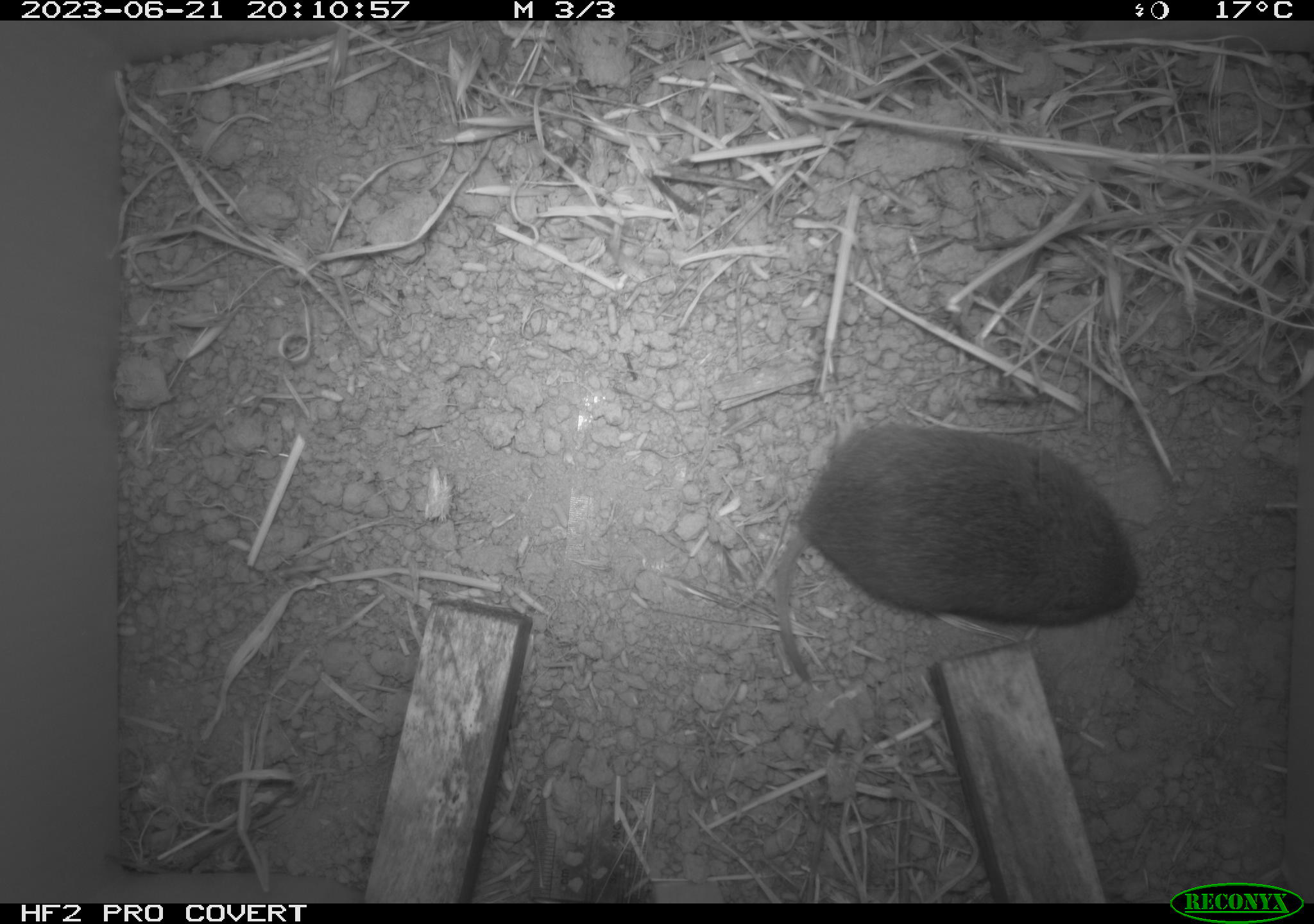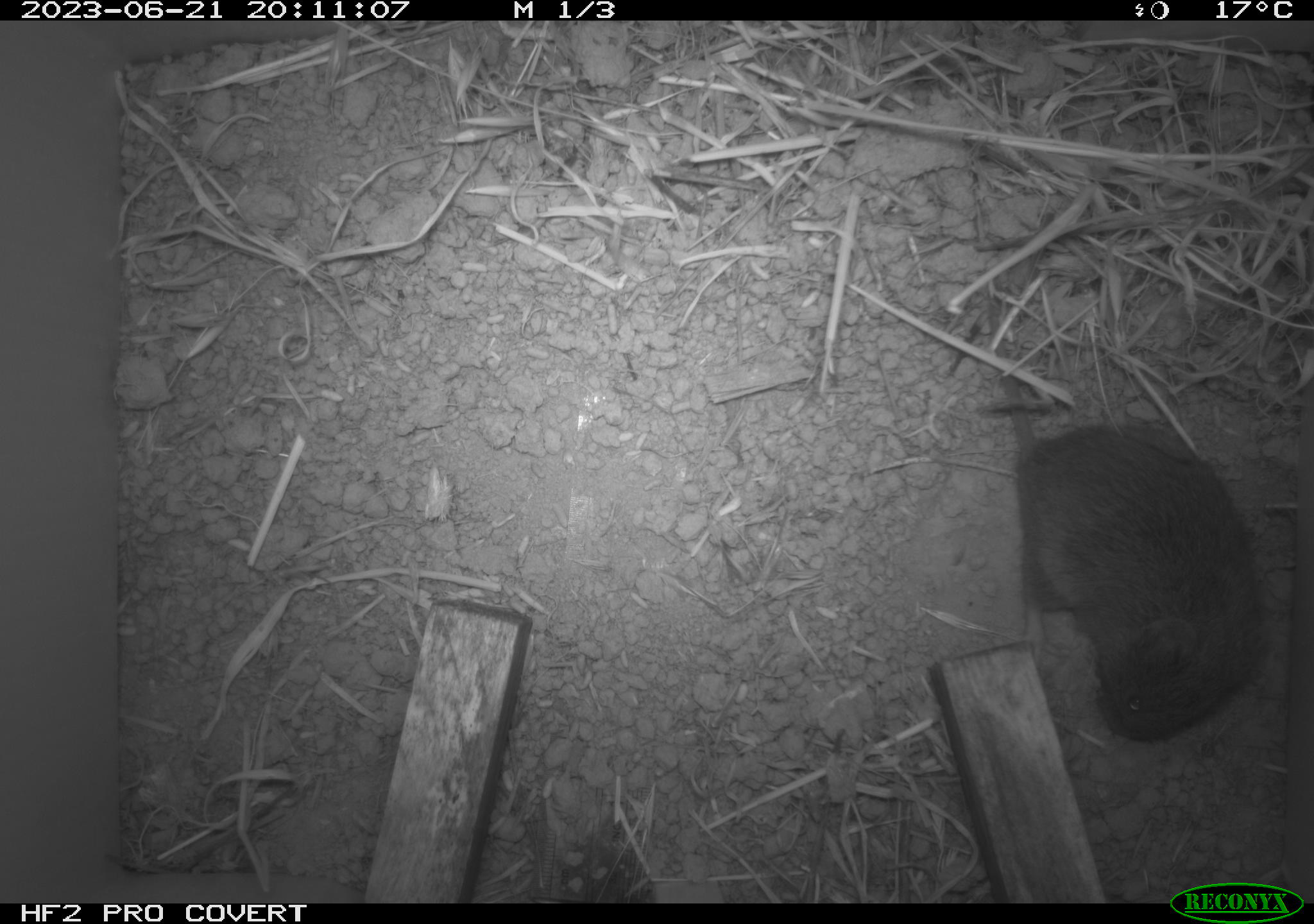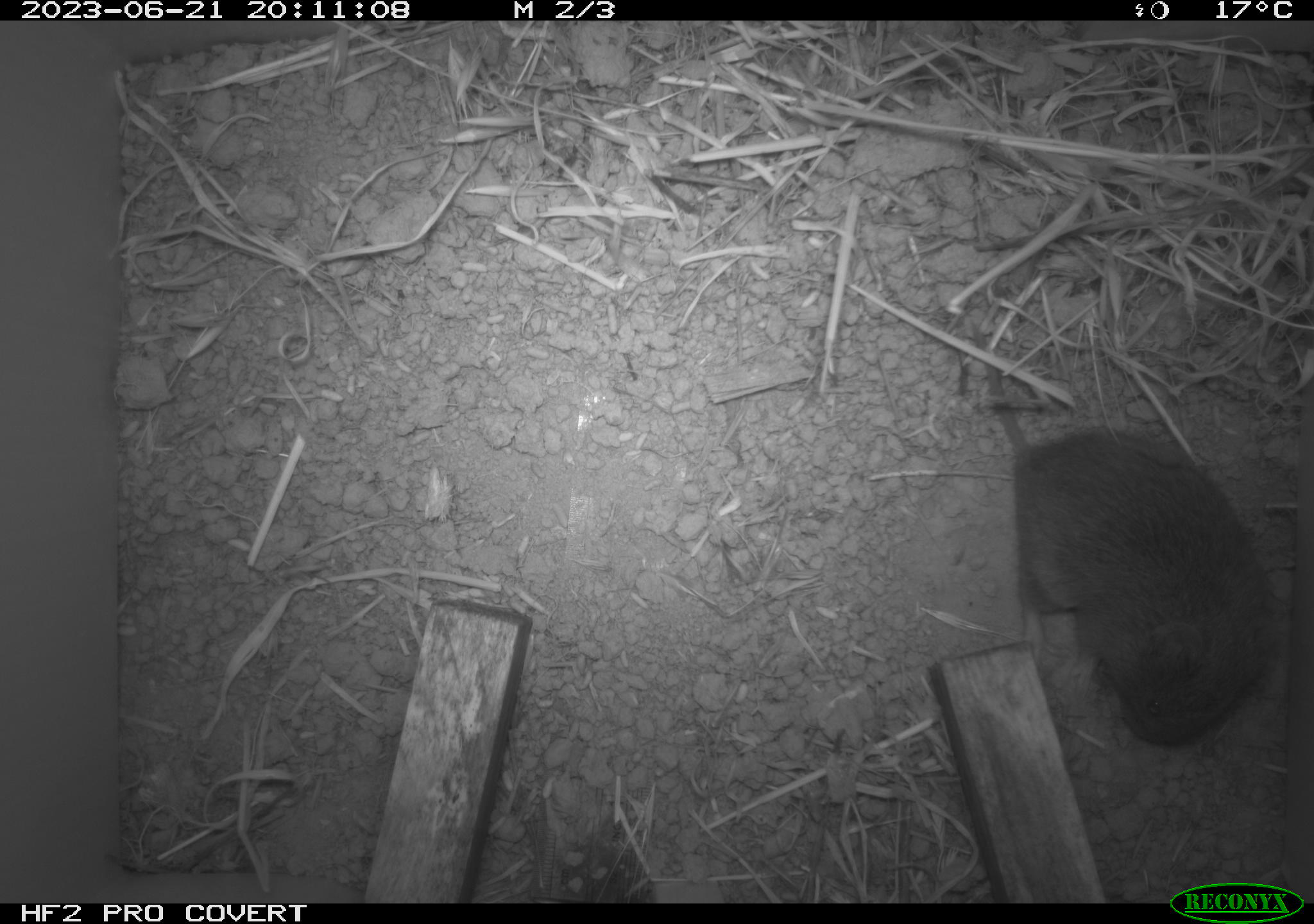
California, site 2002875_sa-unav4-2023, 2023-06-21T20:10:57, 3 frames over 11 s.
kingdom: Animalia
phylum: Chordata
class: Mammalia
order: Rodentia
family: Cricetidae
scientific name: Arvicolinae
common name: voles, lemmings, and muskrats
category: arvicolinae subfamily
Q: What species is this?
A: Arvicolinae subfamily (voles, lemmings, and muskrats) (Arvicolinae).